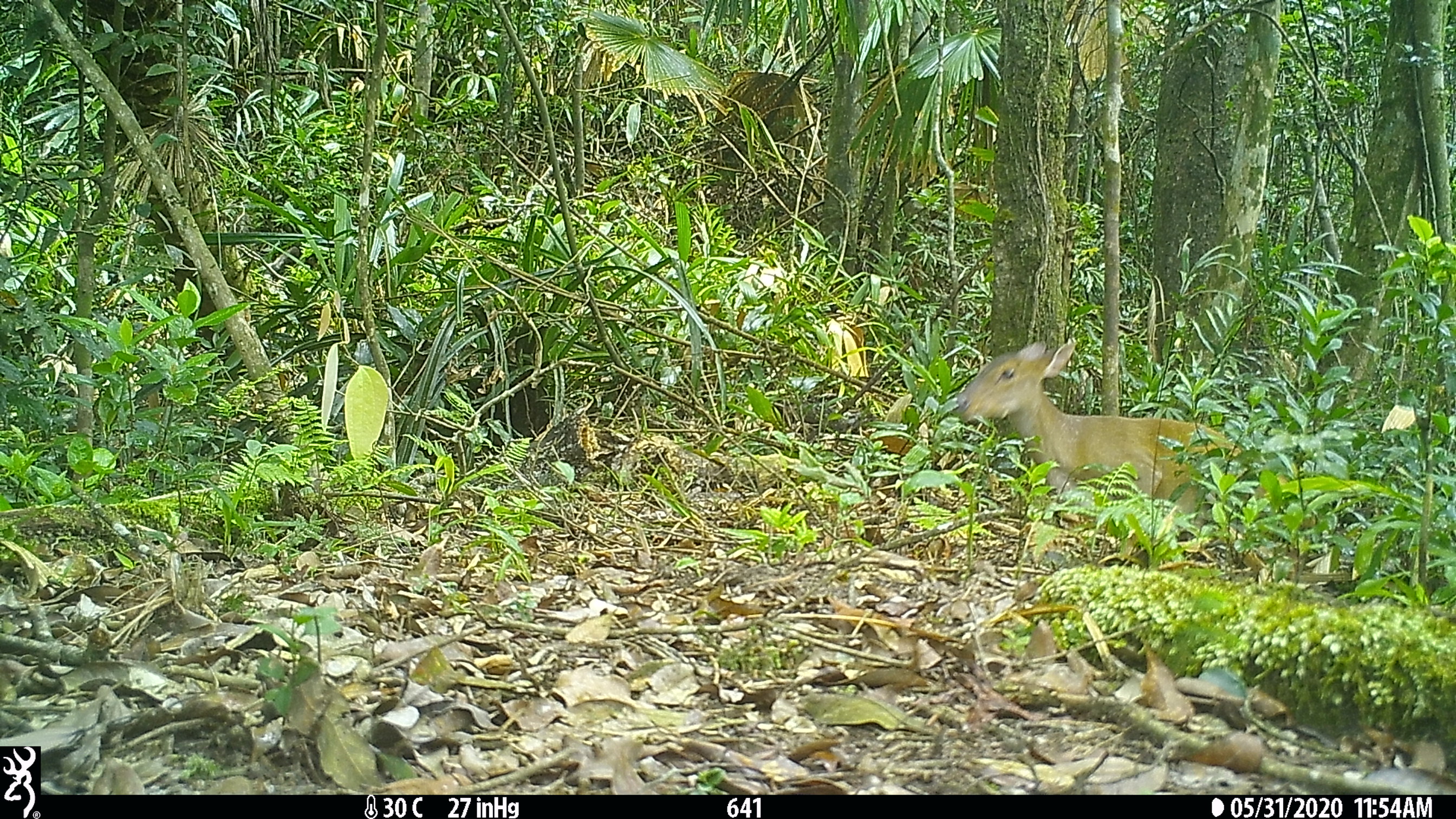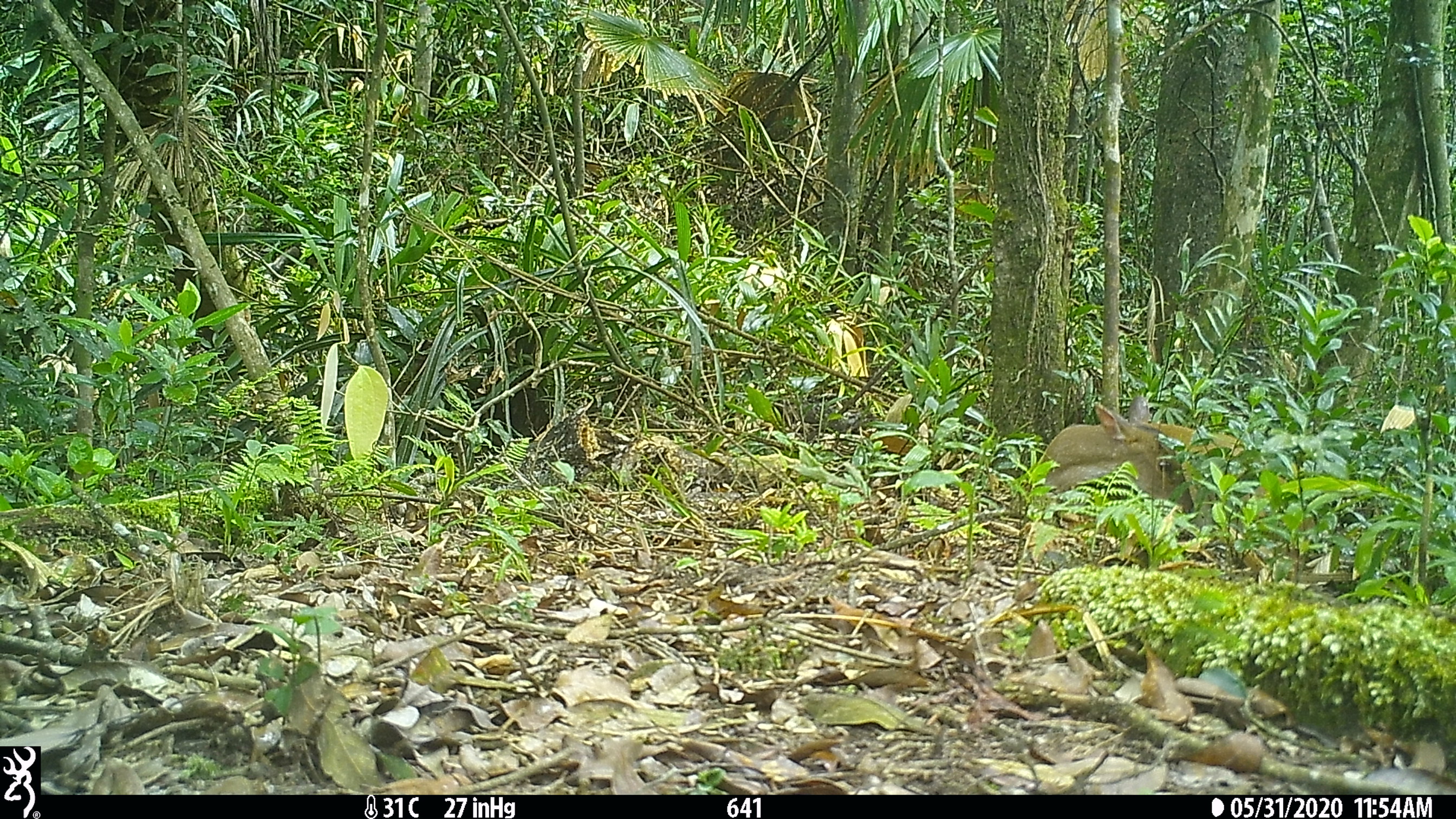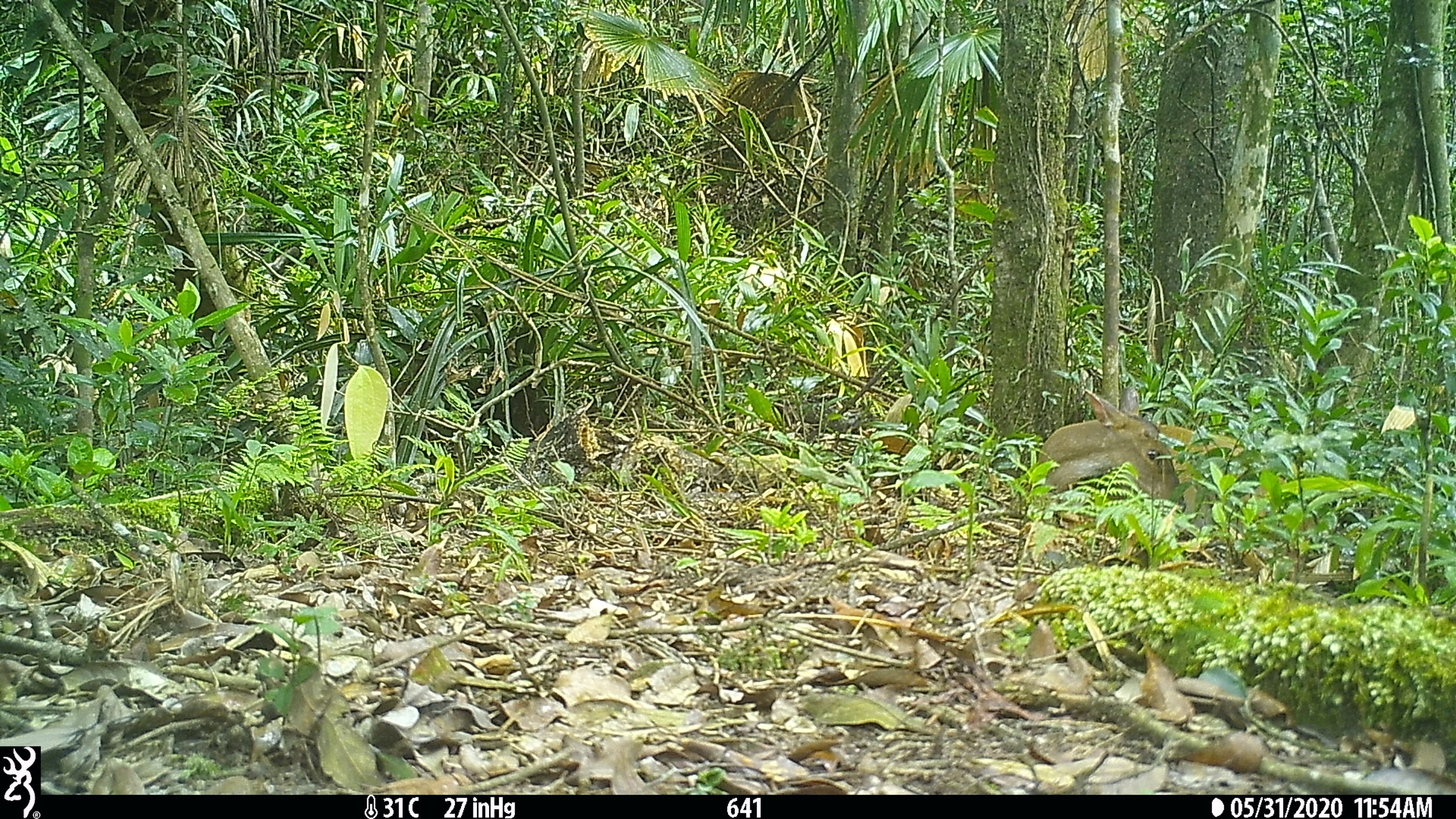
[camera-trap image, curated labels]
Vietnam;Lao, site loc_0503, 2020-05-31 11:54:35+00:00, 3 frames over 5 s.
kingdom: Animalia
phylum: Chordata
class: Mammalia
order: Artiodactyla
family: Cervidae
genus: Muntiacus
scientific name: Muntiacus vuquangensis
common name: large-antlered muntjac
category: large antlered muntjac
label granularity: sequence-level